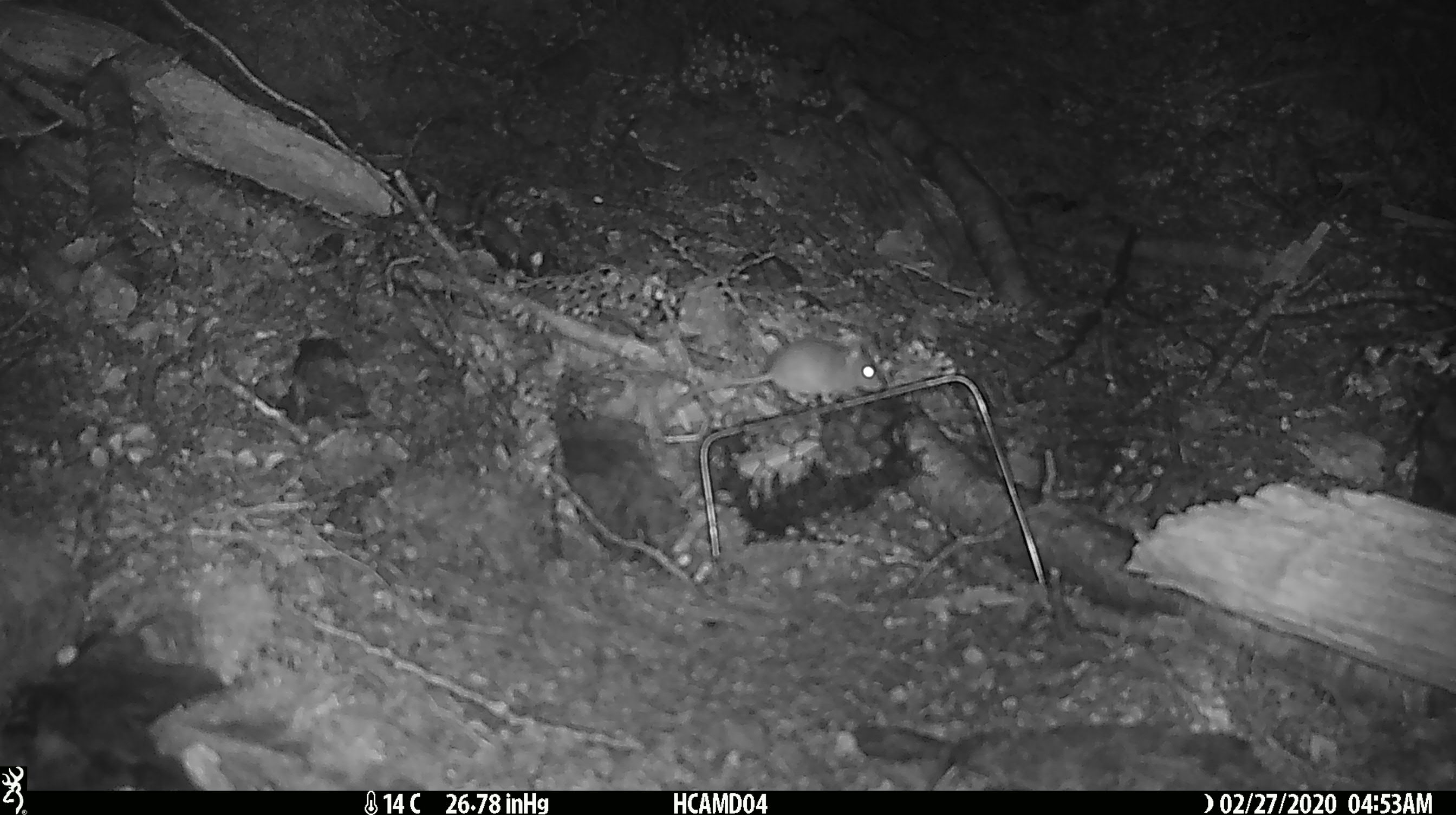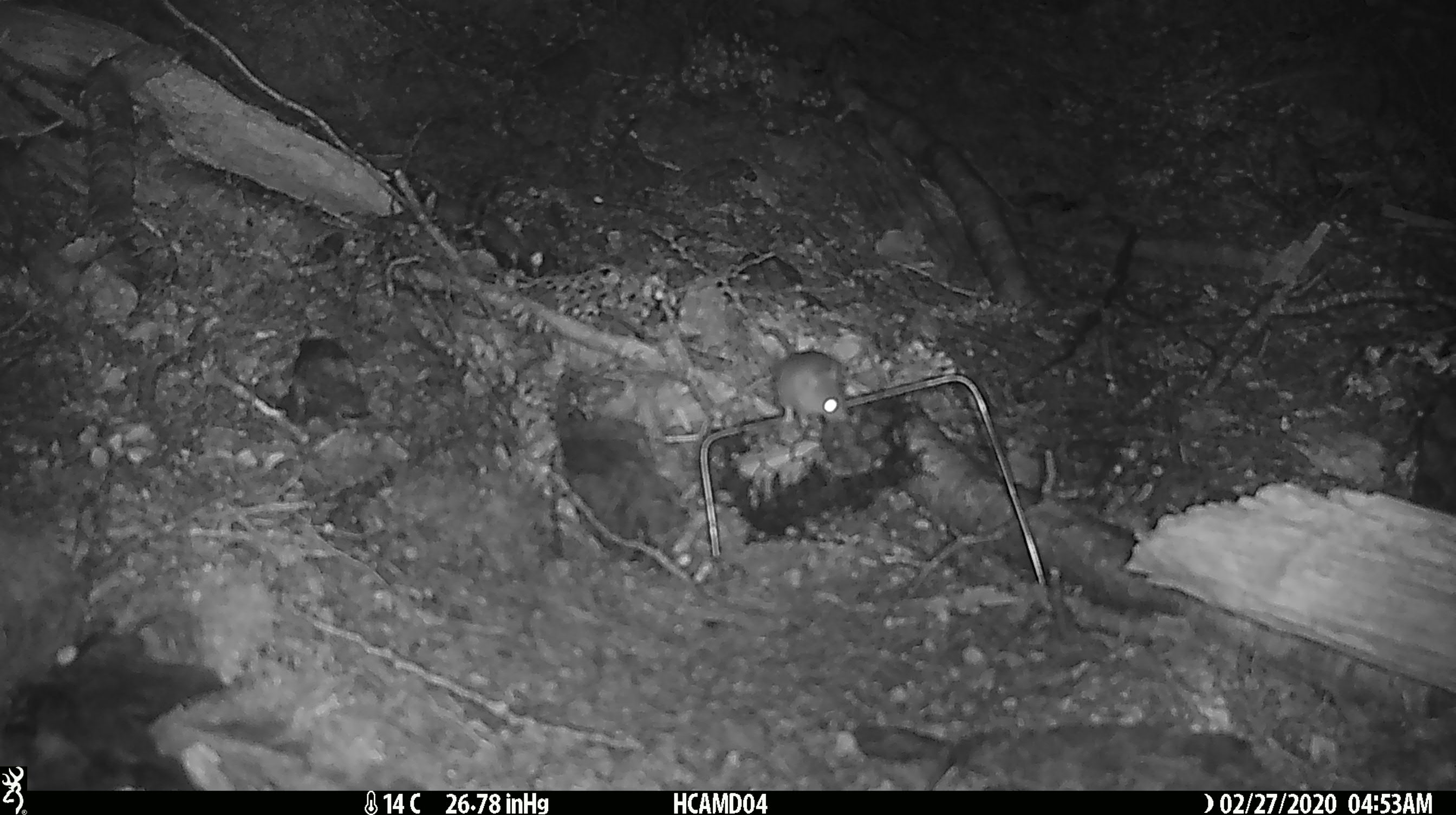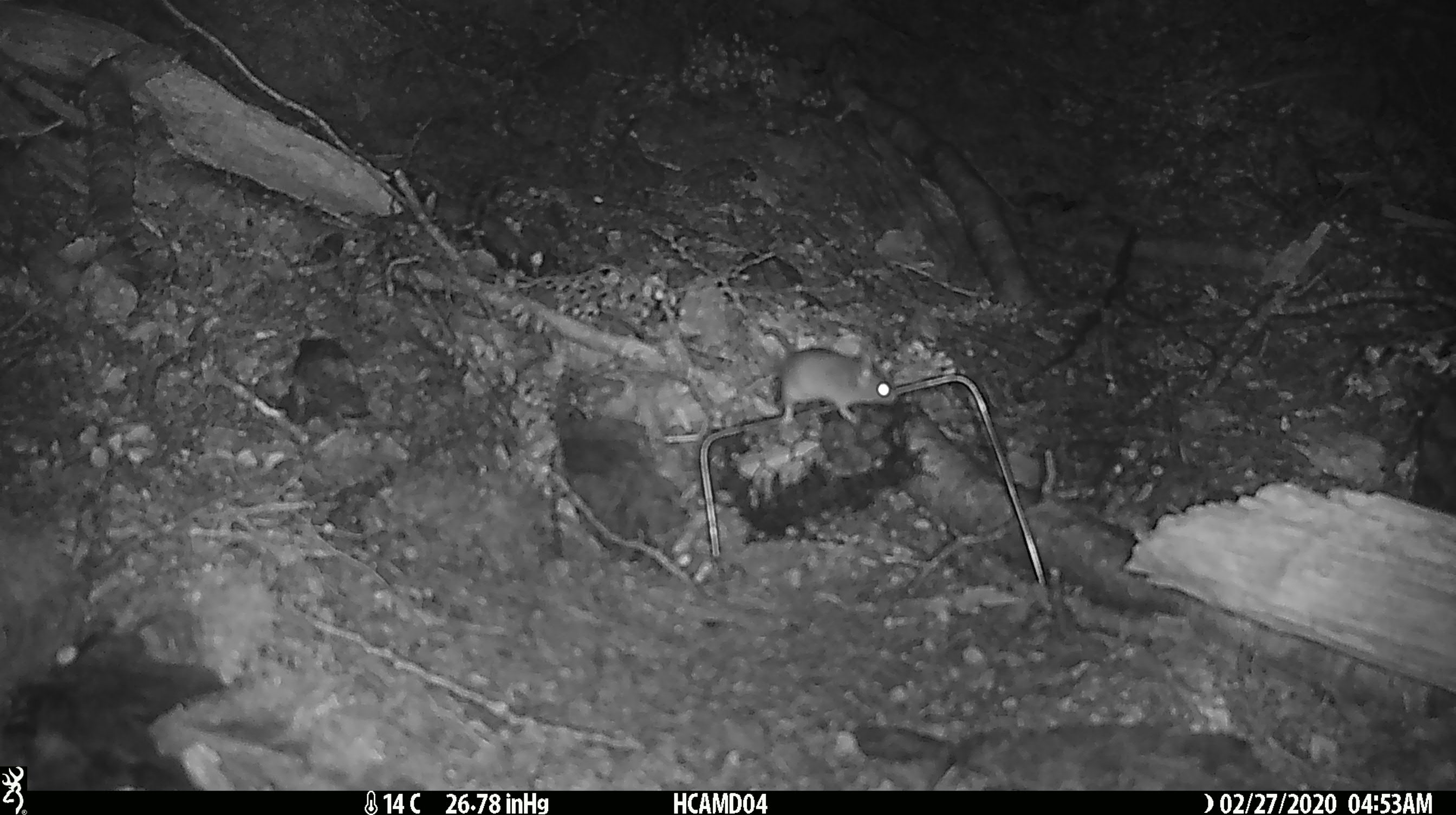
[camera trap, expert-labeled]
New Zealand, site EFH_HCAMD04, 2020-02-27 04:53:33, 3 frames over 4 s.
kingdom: Animalia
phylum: Chordata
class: Mammalia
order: Rodentia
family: Muridae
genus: Mus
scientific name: Mus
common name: mouse